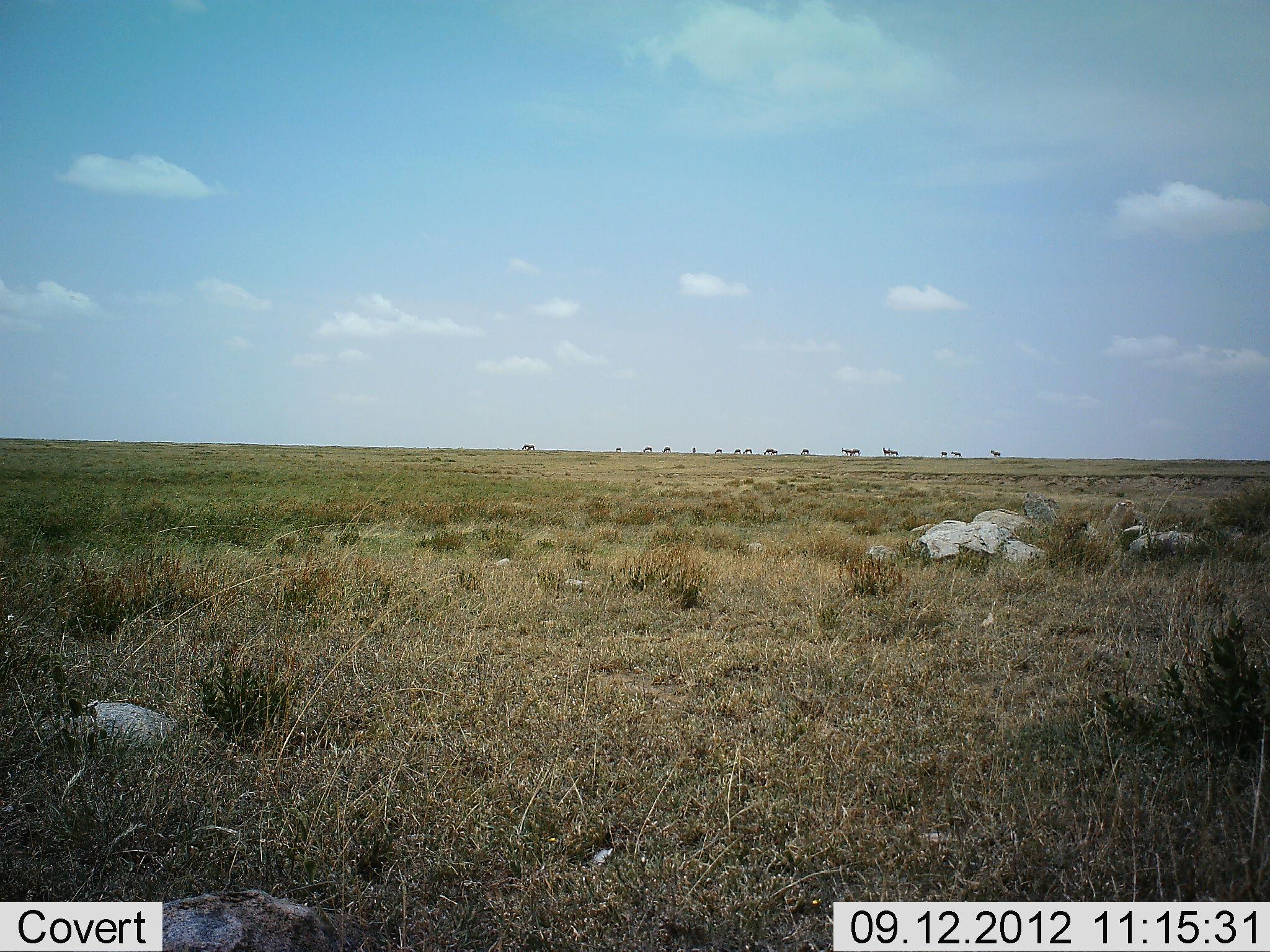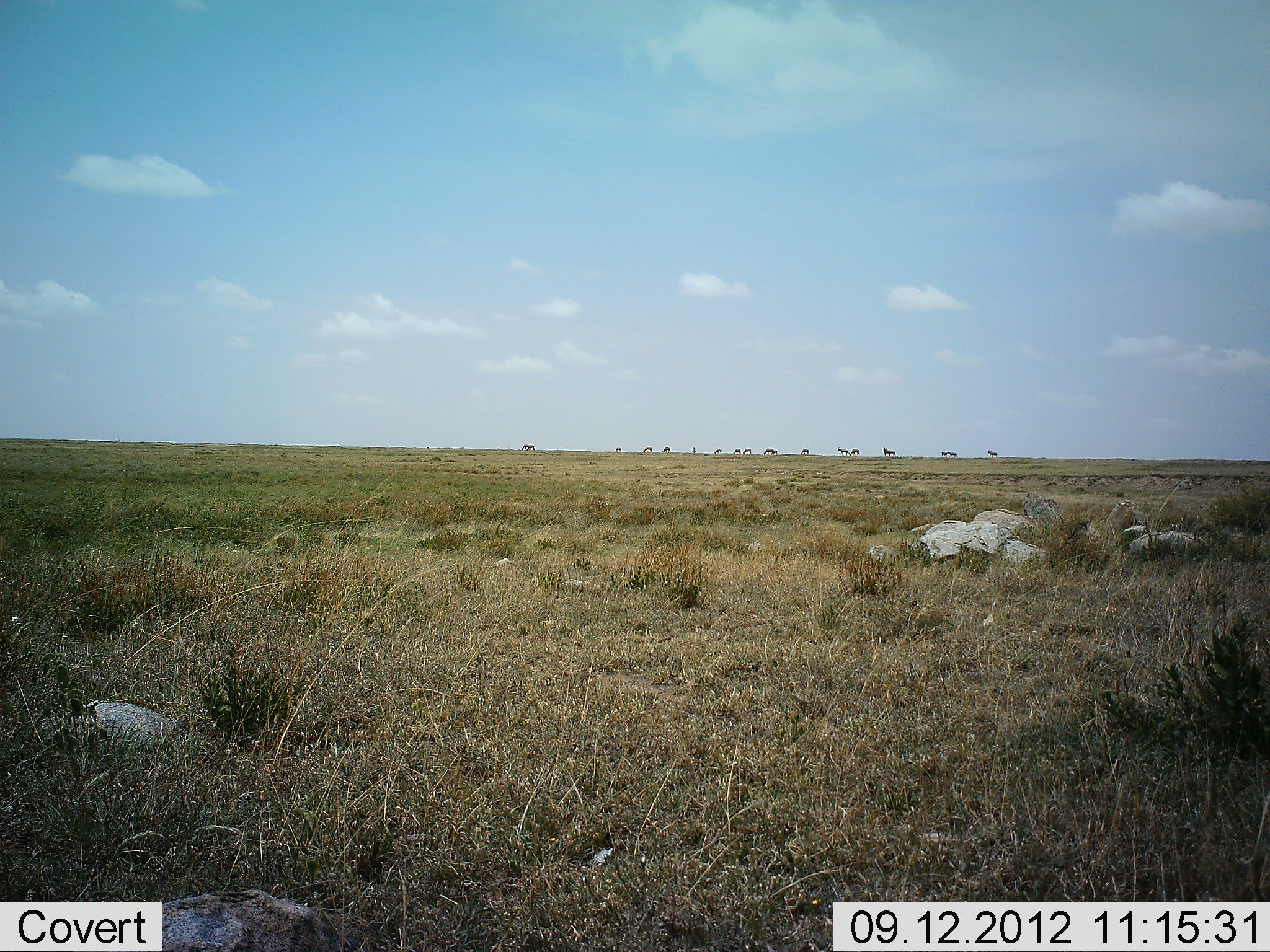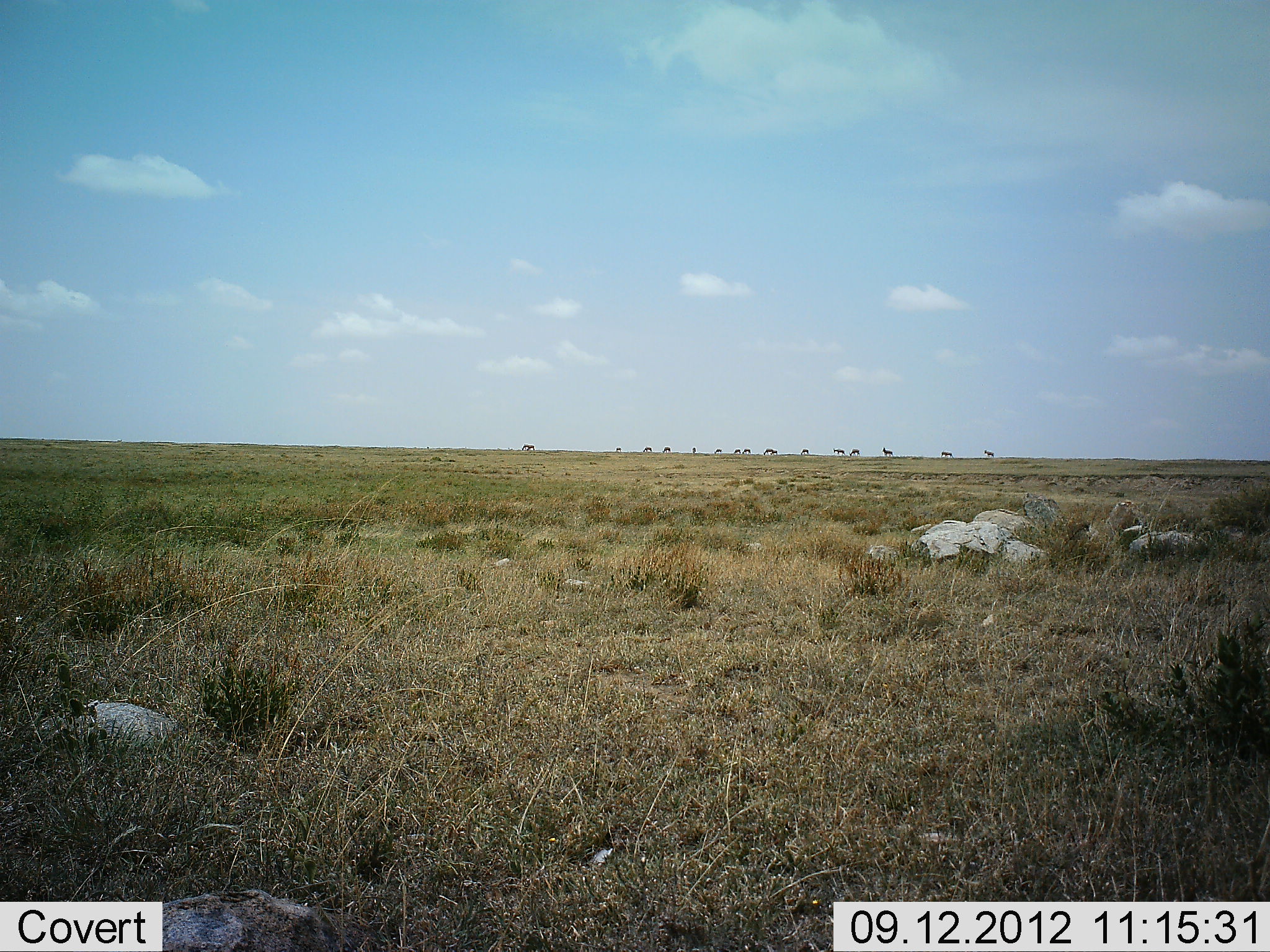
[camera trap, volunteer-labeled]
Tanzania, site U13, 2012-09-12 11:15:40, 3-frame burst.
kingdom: Animalia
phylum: Chordata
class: Mammalia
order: Artiodactyla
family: Bovidae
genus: Connochaetes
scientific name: Connochaetes taurinus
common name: blue wildebeest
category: wildebeest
Wildebeest (blue wildebeest) (Connochaetes taurinus), count 11-50. Behavior (volunteer vote fractions): standing 57%, resting 0%, moving 71%, interacting 0%. Young present (vote fraction): 0%. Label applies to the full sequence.